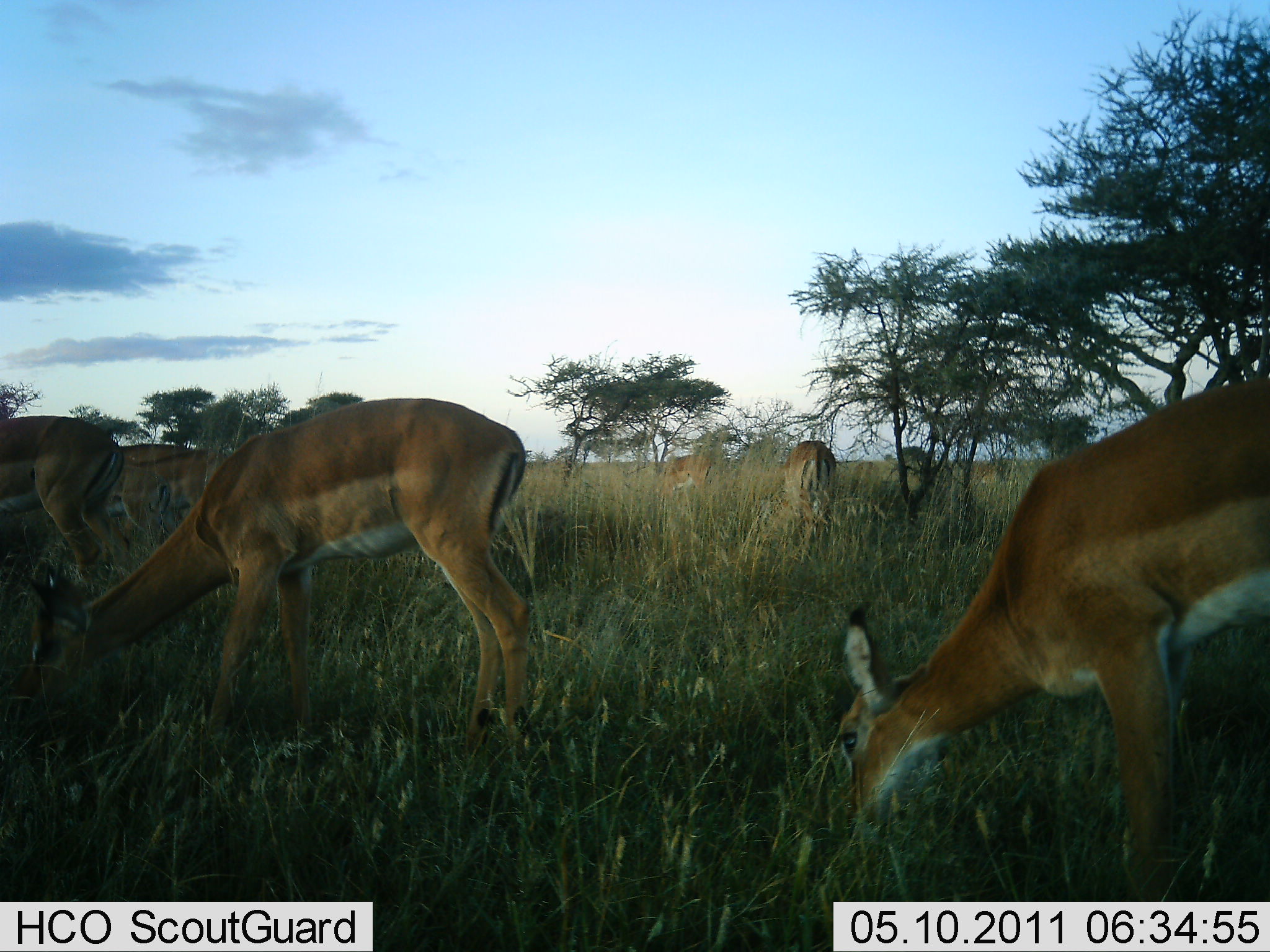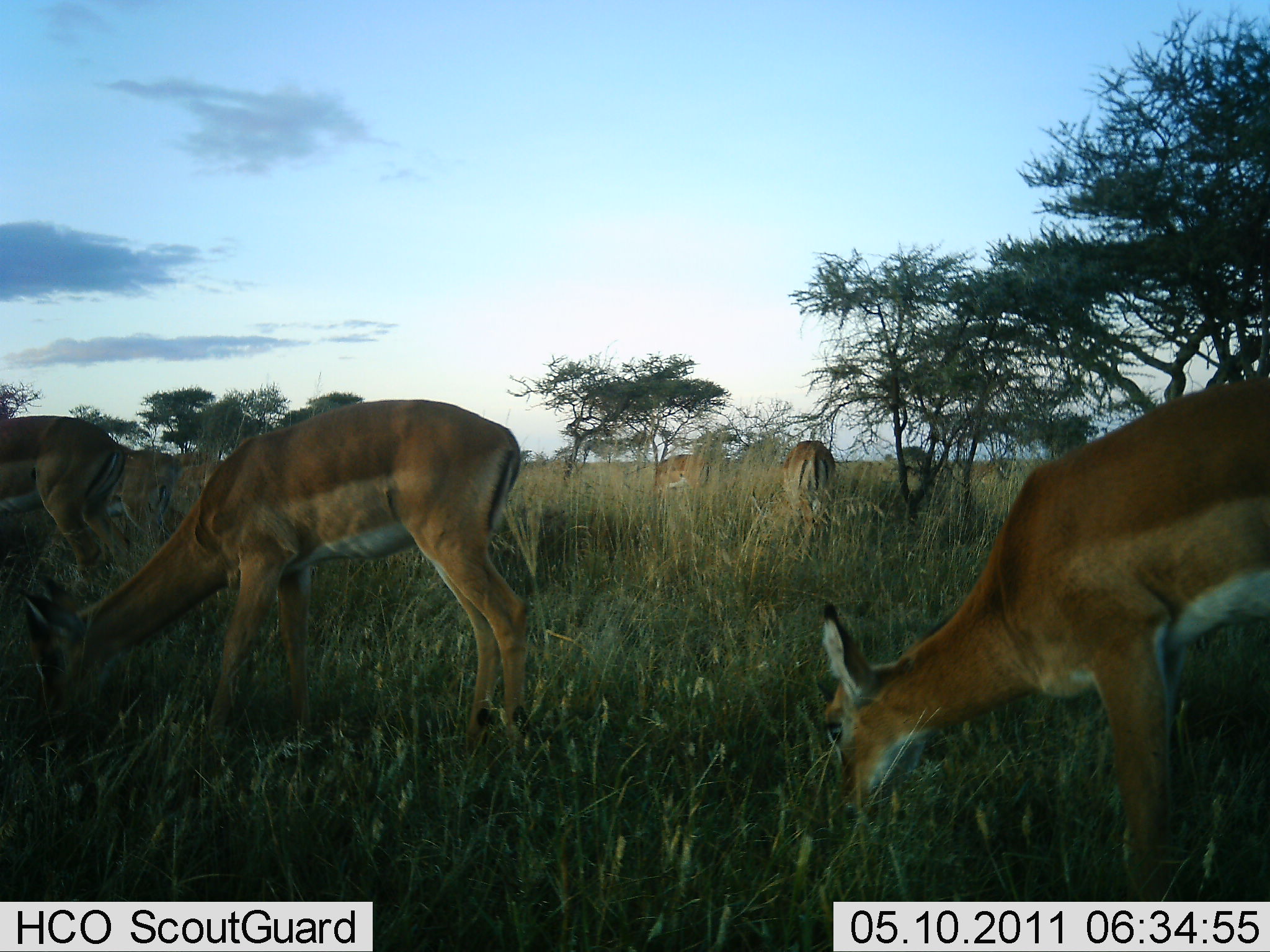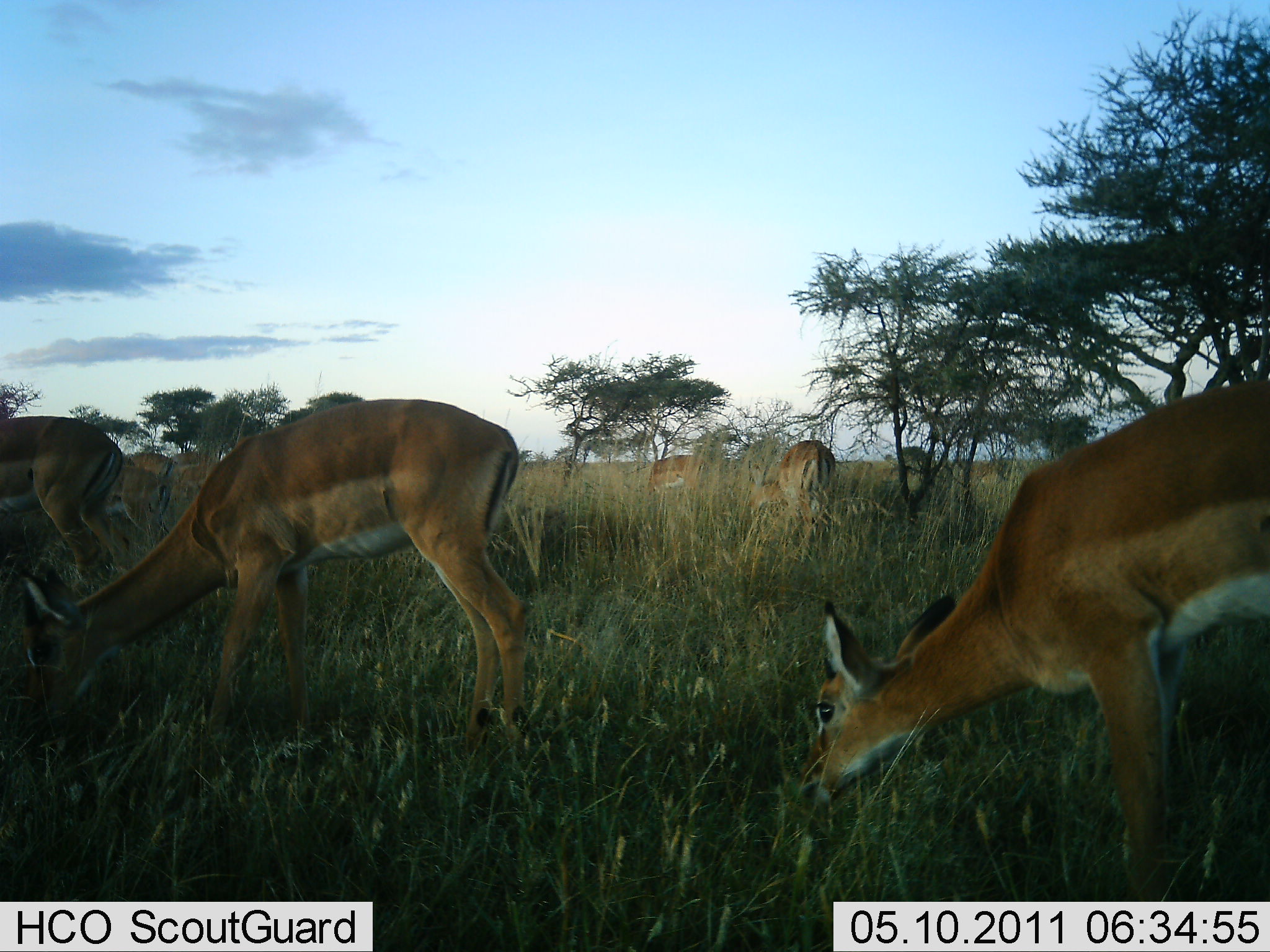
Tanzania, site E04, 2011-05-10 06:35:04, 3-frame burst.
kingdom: Animalia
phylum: Chordata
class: Mammalia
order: Artiodactyla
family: Bovidae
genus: Aepyceros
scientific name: Aepyceros melampus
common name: impala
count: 8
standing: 40%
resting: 0%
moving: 10%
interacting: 0%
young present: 0%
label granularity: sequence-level